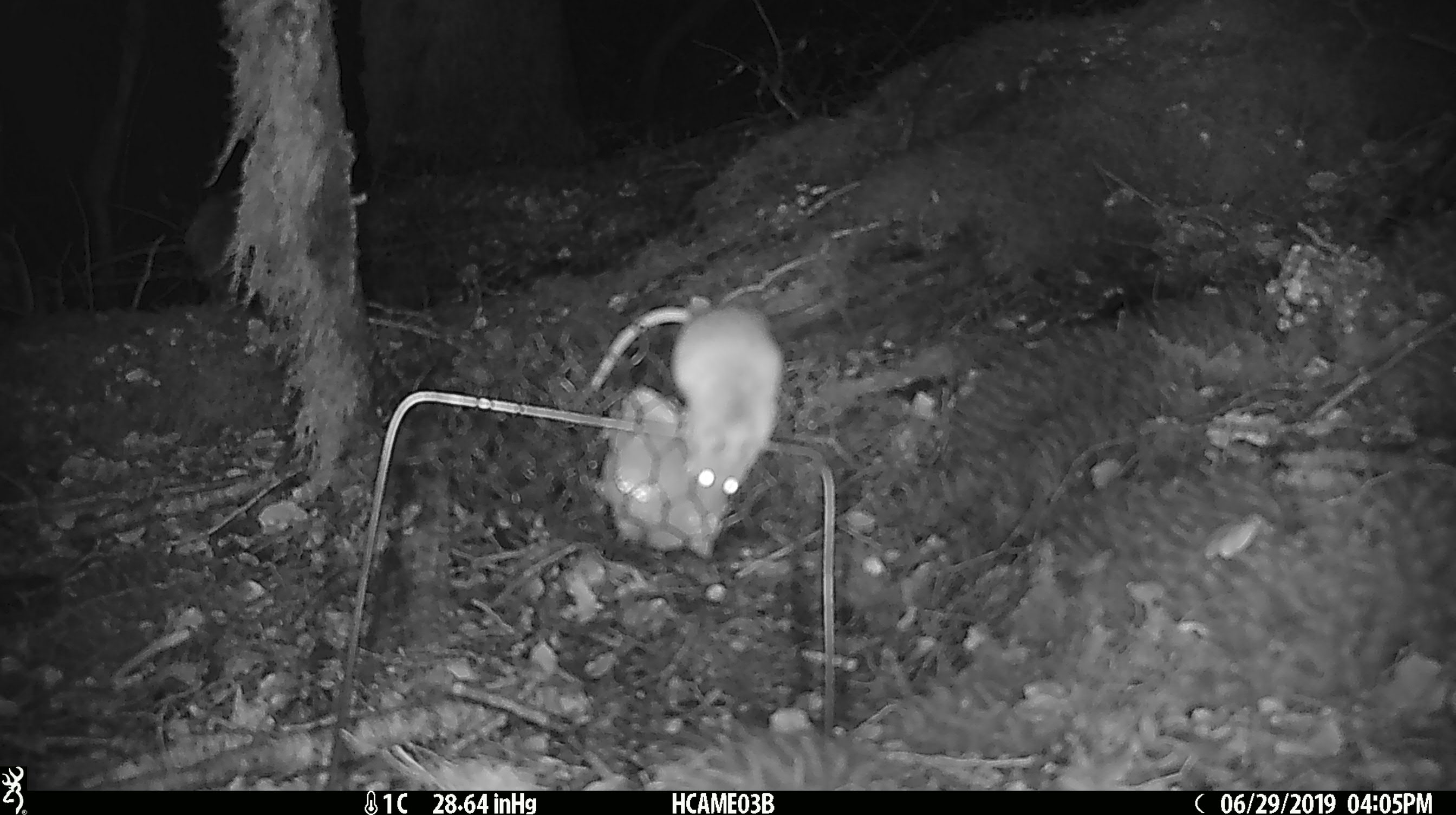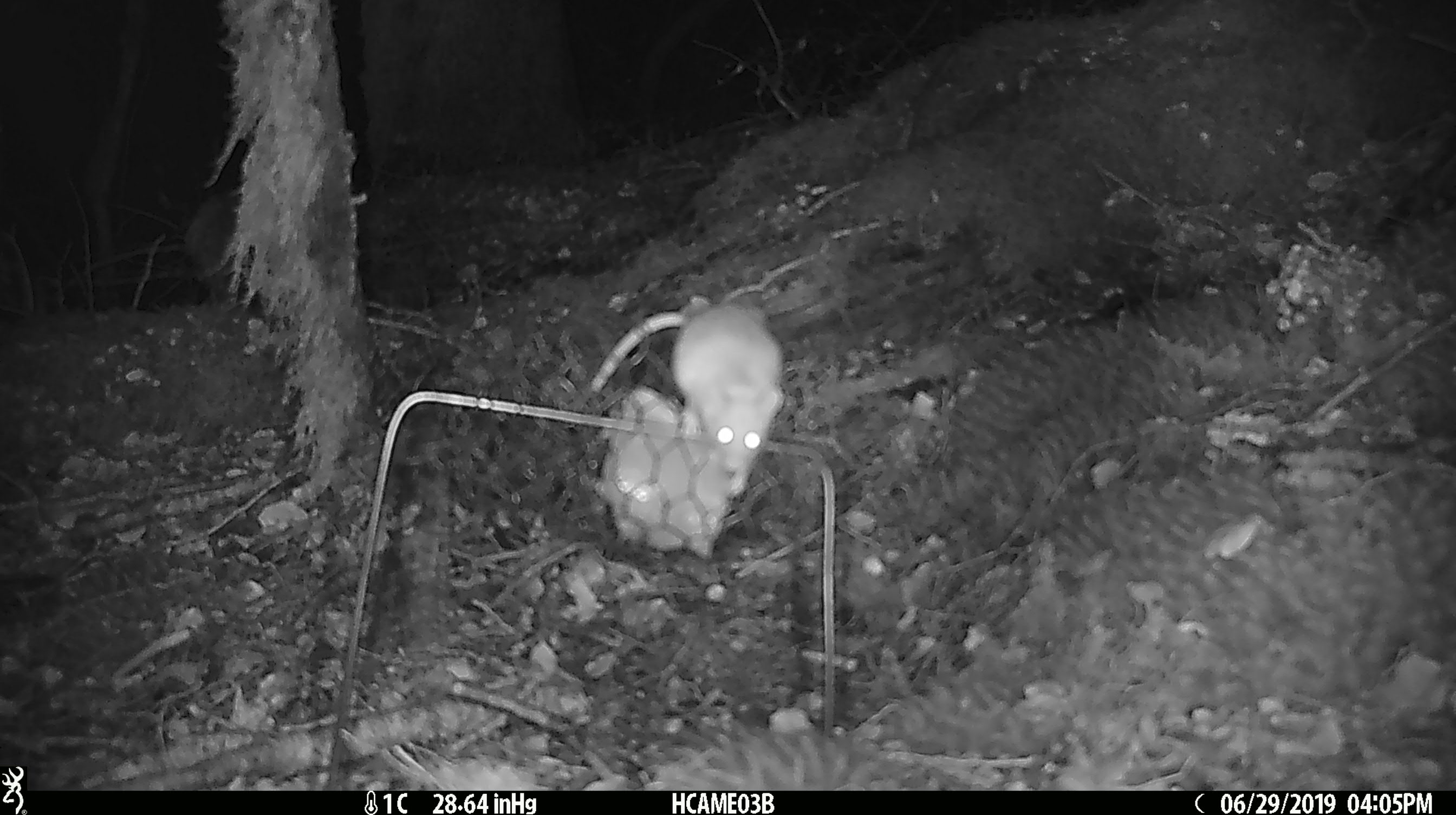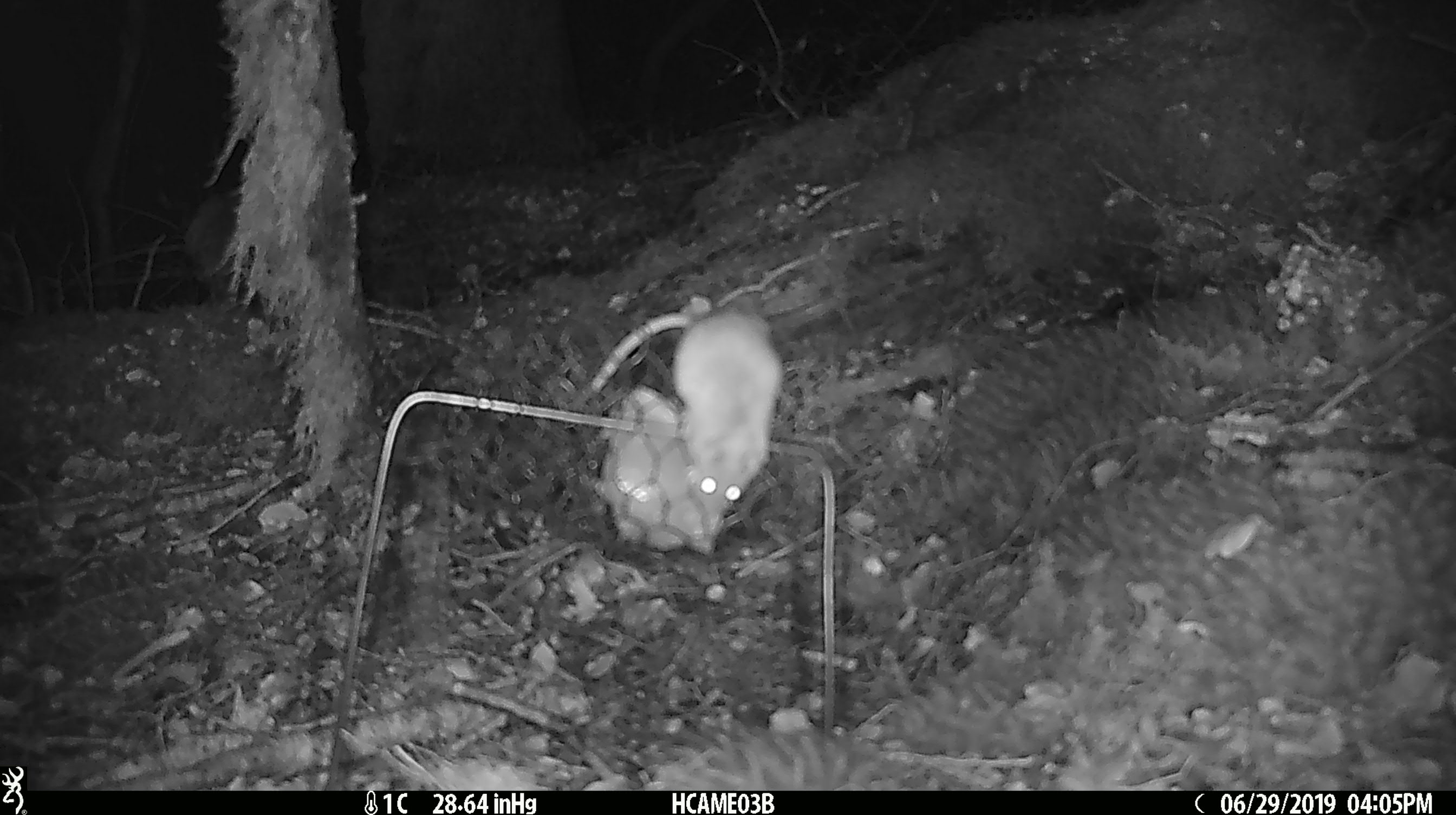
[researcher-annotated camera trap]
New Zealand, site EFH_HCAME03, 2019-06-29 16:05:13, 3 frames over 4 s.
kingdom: Animalia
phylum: Chordata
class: Mammalia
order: Rodentia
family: Muridae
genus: Mus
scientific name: Mus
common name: mouse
Mouse (Mus).